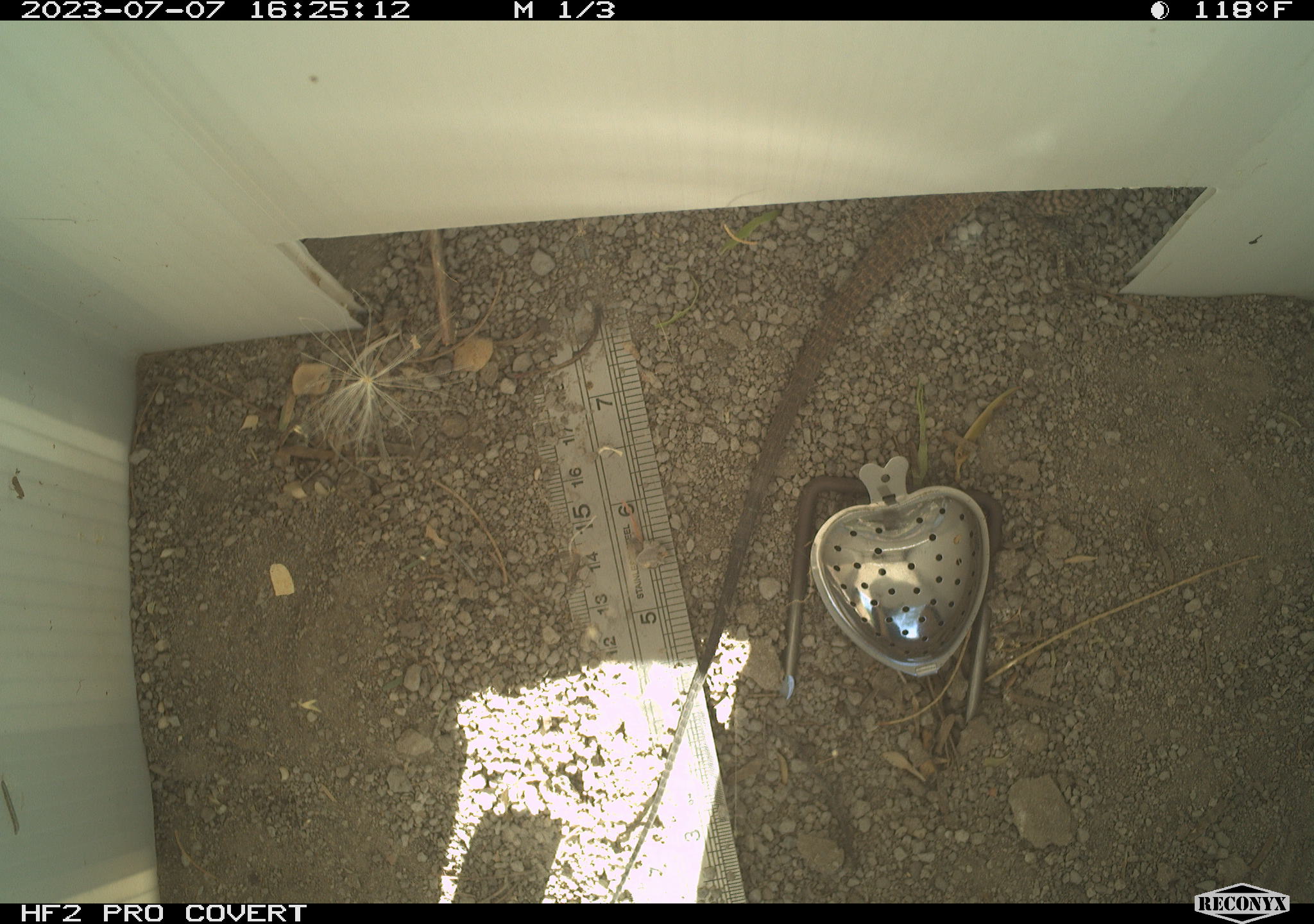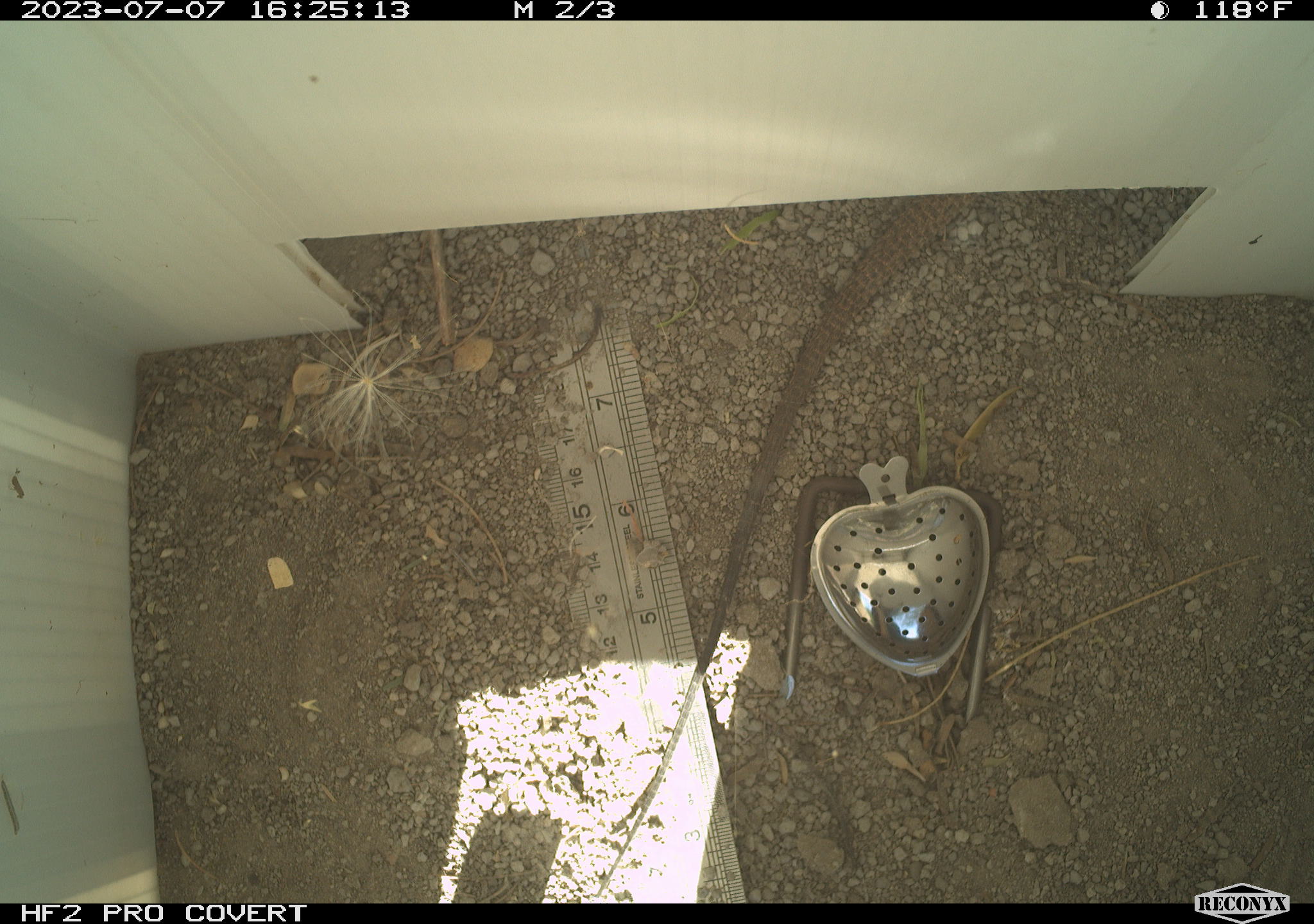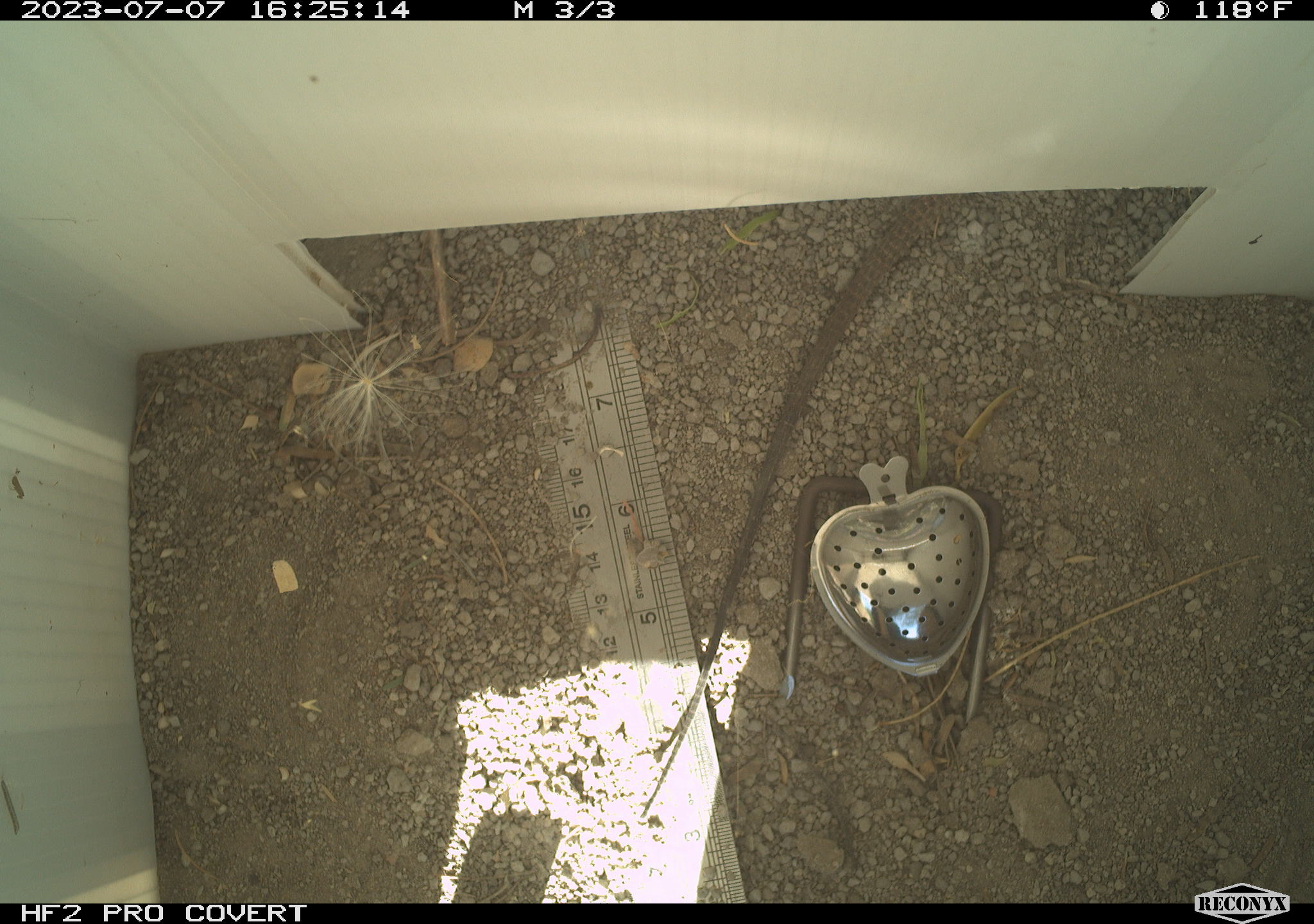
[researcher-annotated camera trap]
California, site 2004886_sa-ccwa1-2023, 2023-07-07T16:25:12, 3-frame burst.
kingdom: Animalia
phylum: Chordata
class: Reptilia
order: Squamata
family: Teiidae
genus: Aspidoscelis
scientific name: Aspidoscelis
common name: whiptail lizards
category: aspidoscelis species